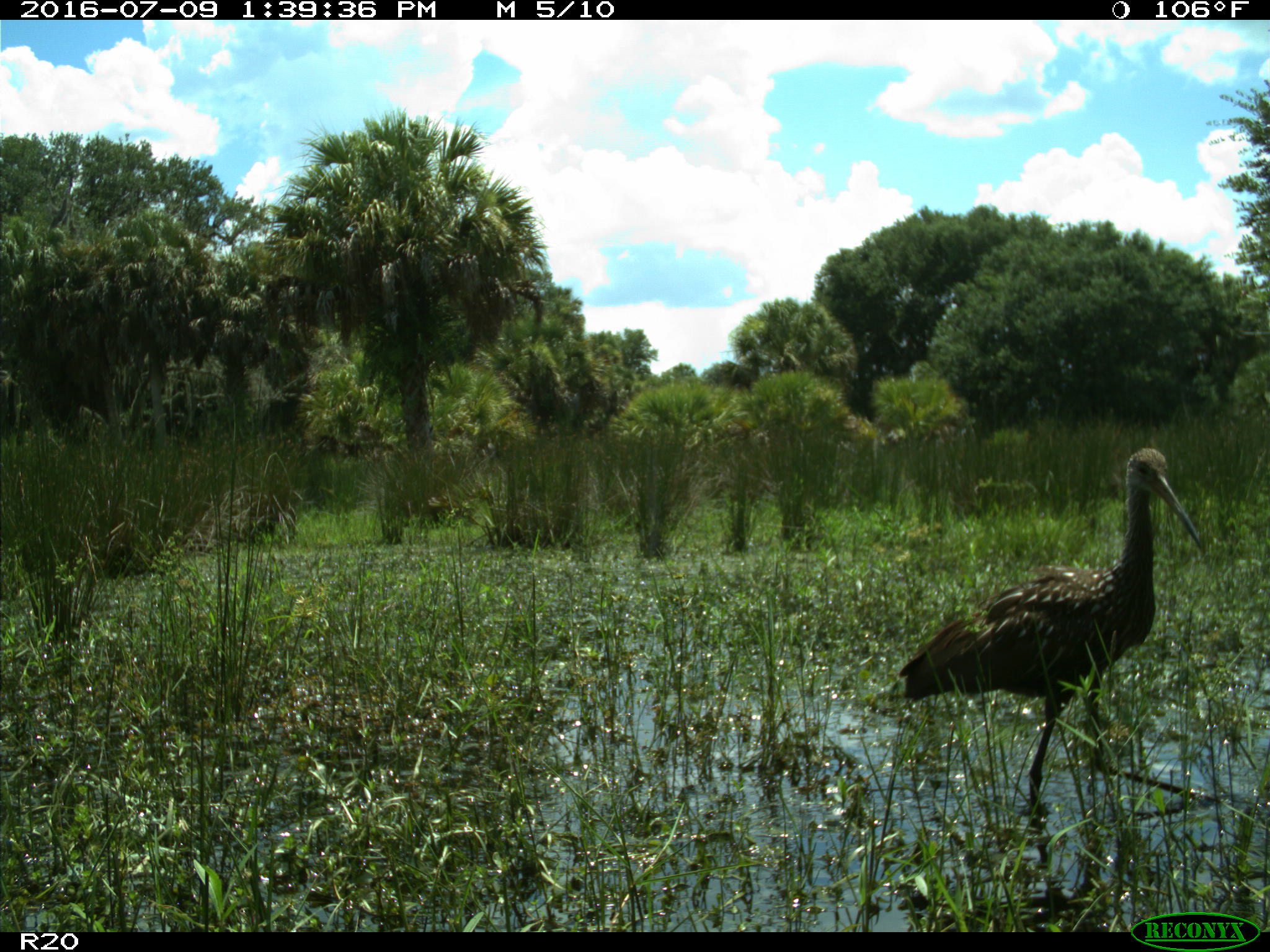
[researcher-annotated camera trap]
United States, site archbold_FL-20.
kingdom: Animalia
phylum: Chordata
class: Aves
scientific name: Aves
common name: birds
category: unidentified bird